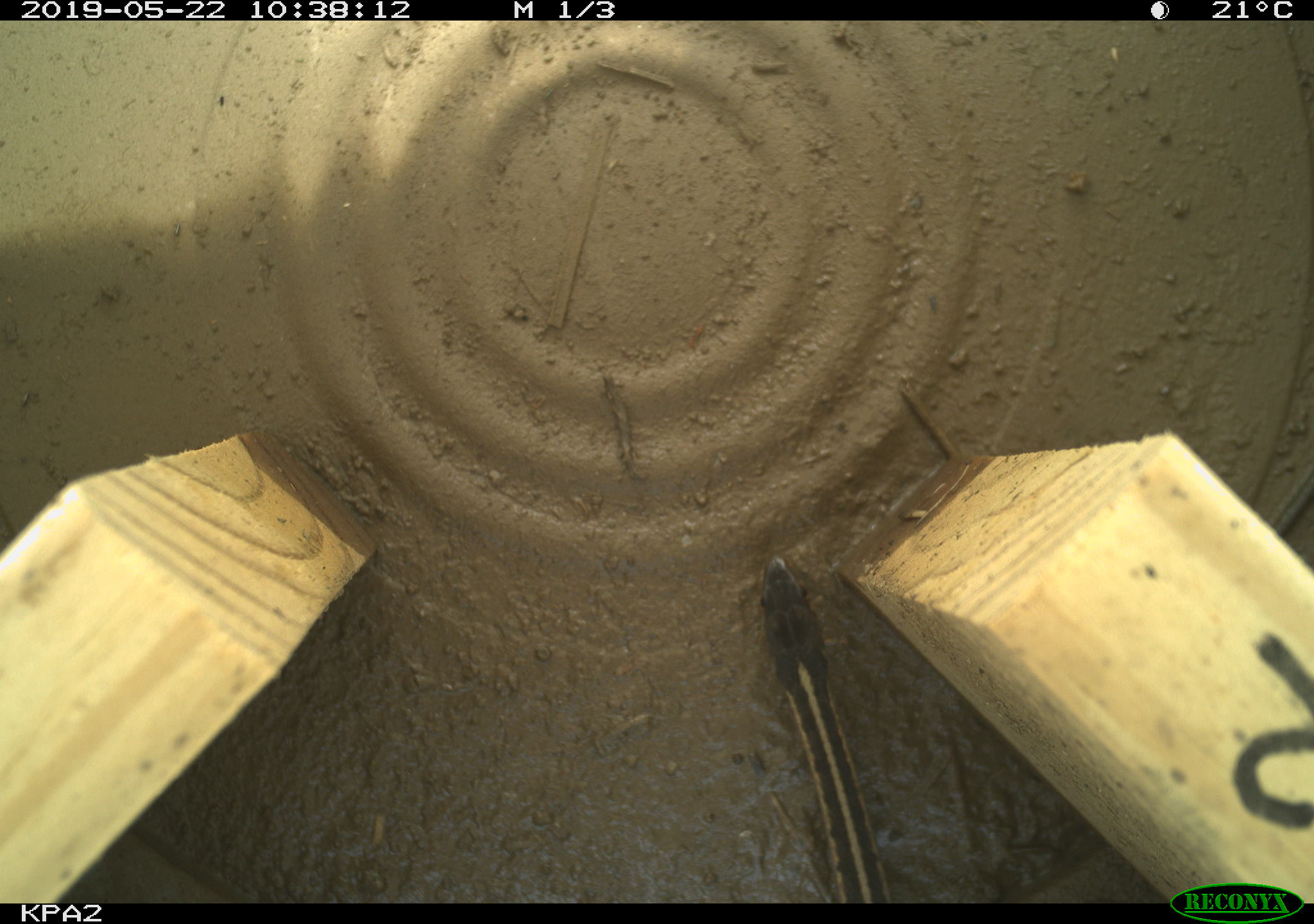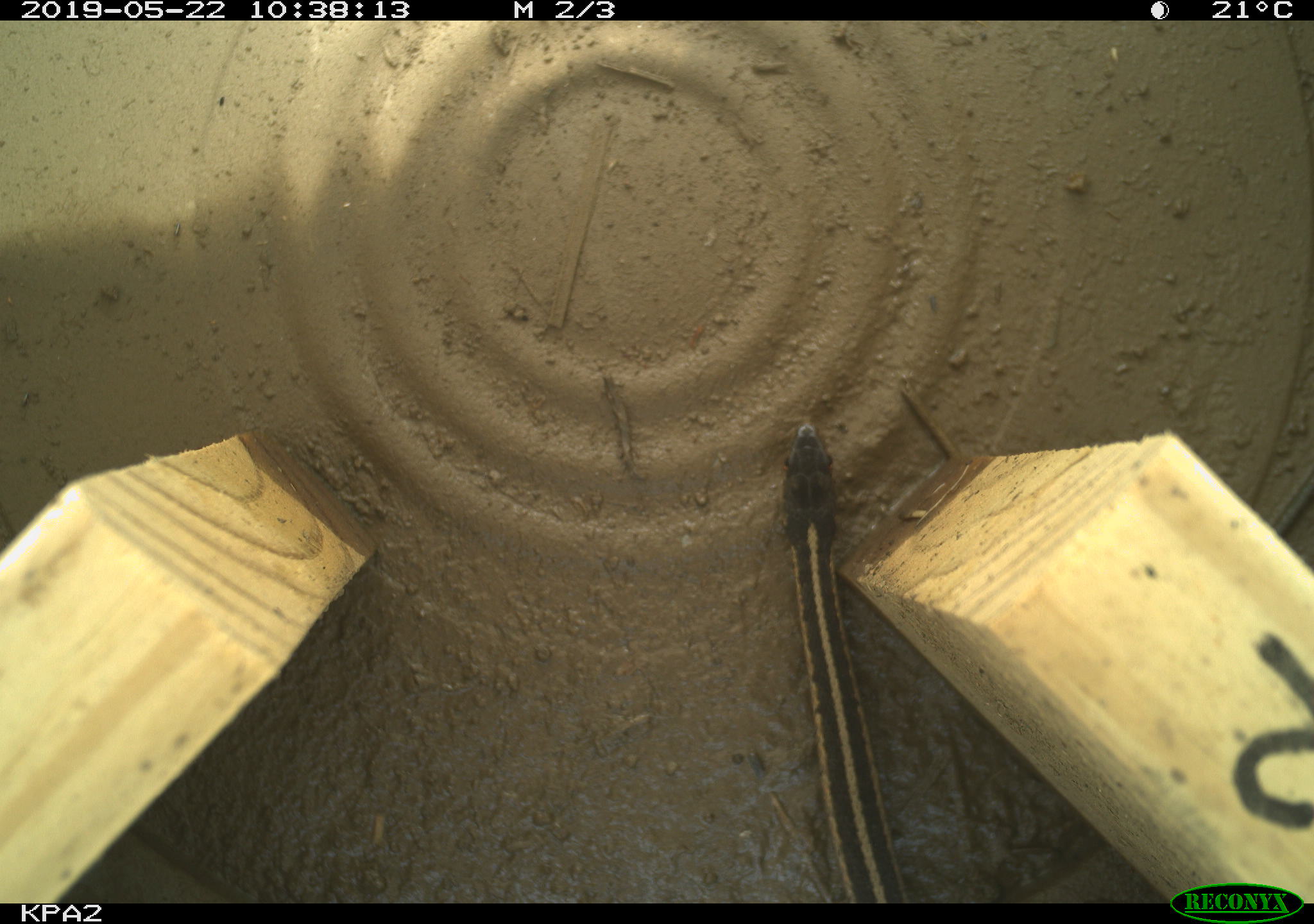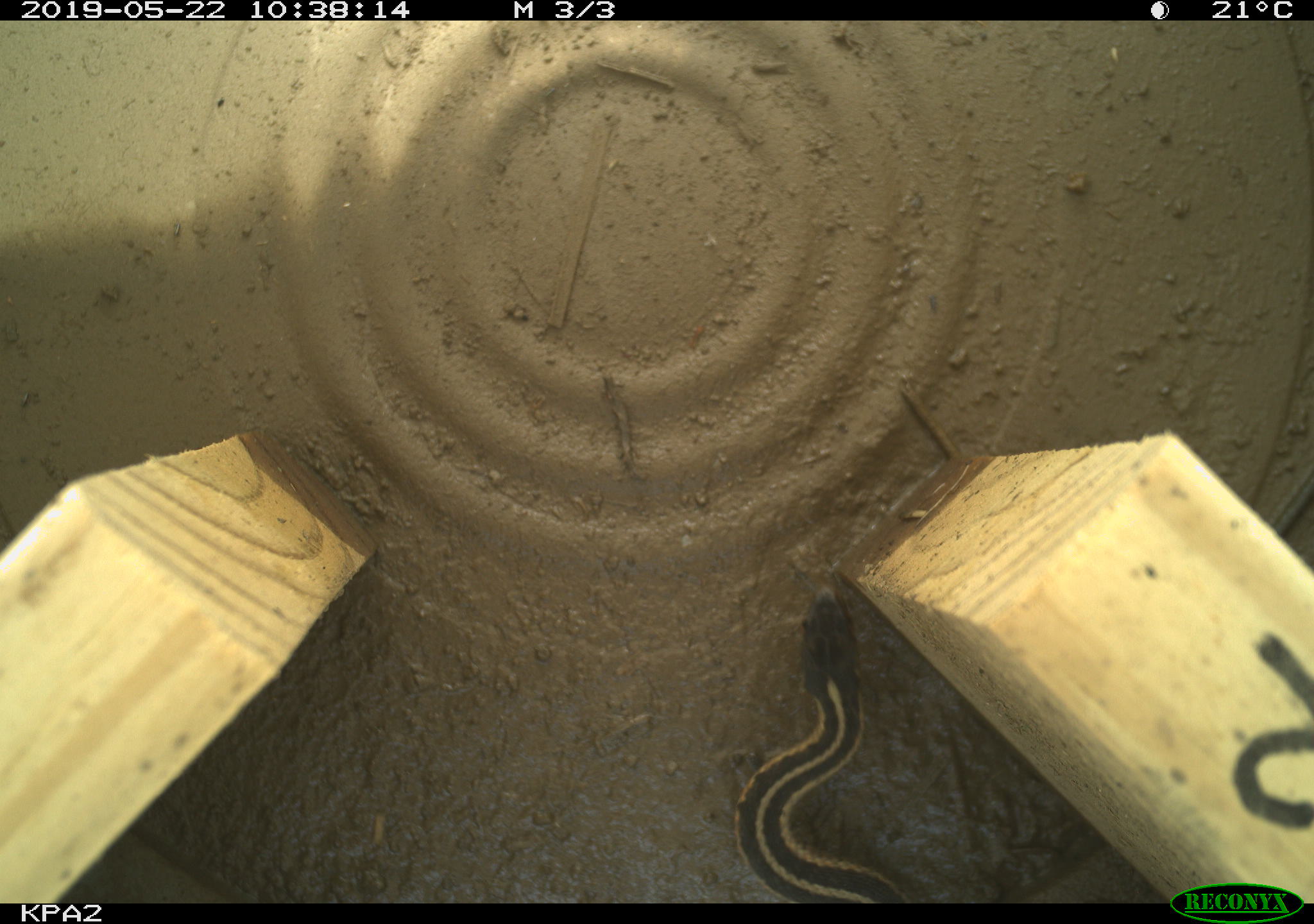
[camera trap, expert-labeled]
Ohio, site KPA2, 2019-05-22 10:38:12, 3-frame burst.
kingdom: Animalia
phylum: Chordata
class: Reptilia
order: Squamata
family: Colubridae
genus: Thamnophis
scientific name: Thamnophis sirtalis sirtalis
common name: eastern gartersnake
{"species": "eastern gartersnake (Thamnophis sirtalis sirtalis)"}